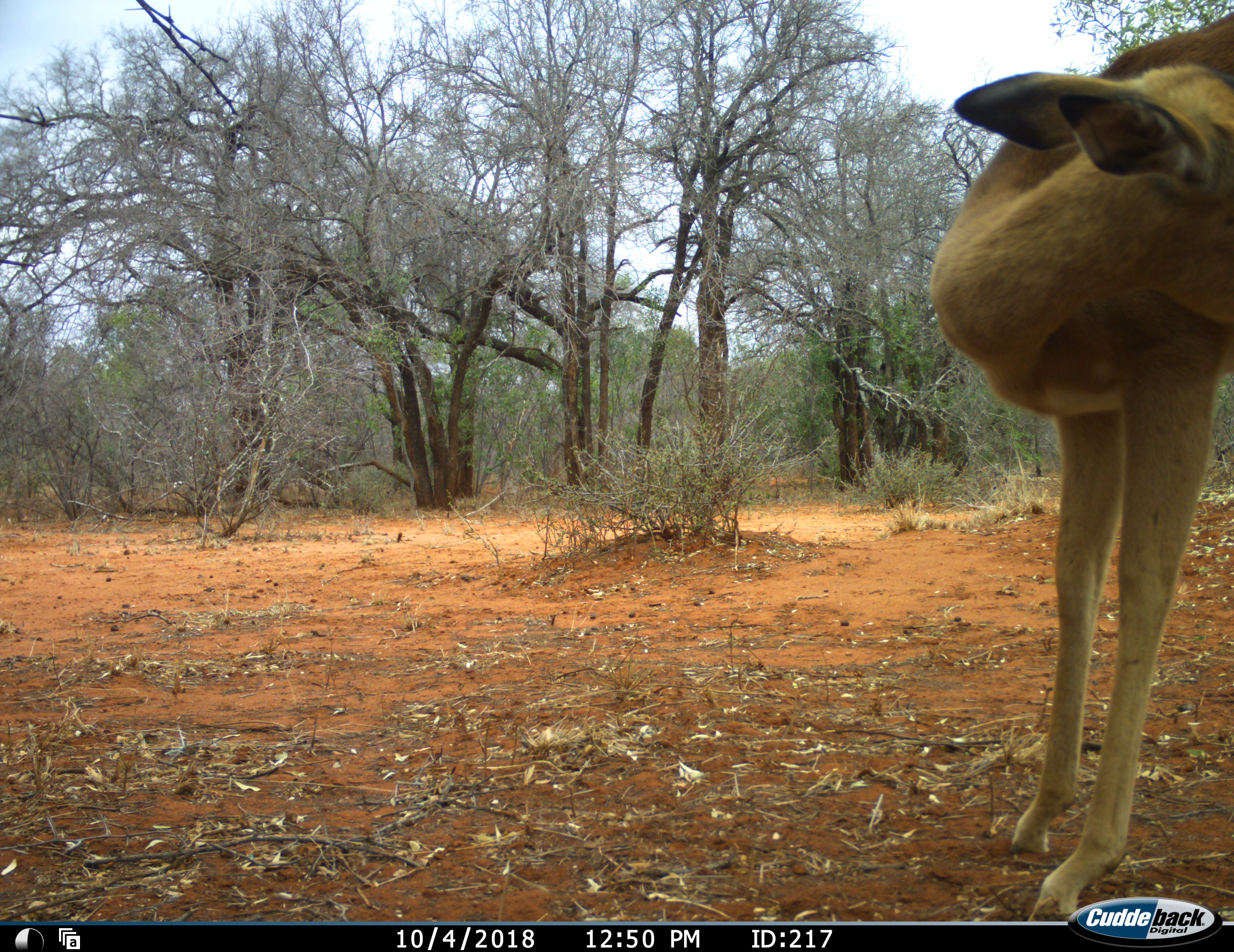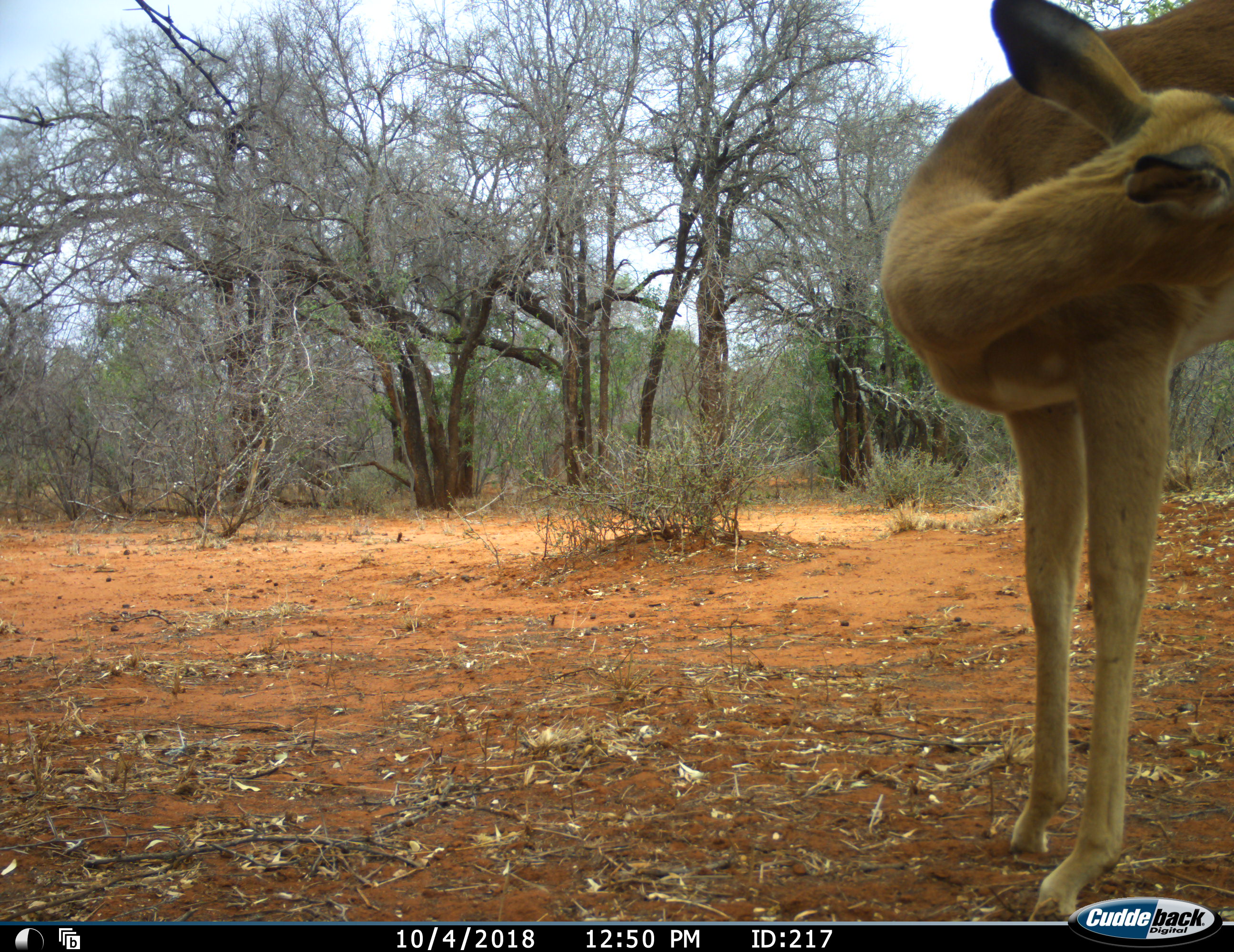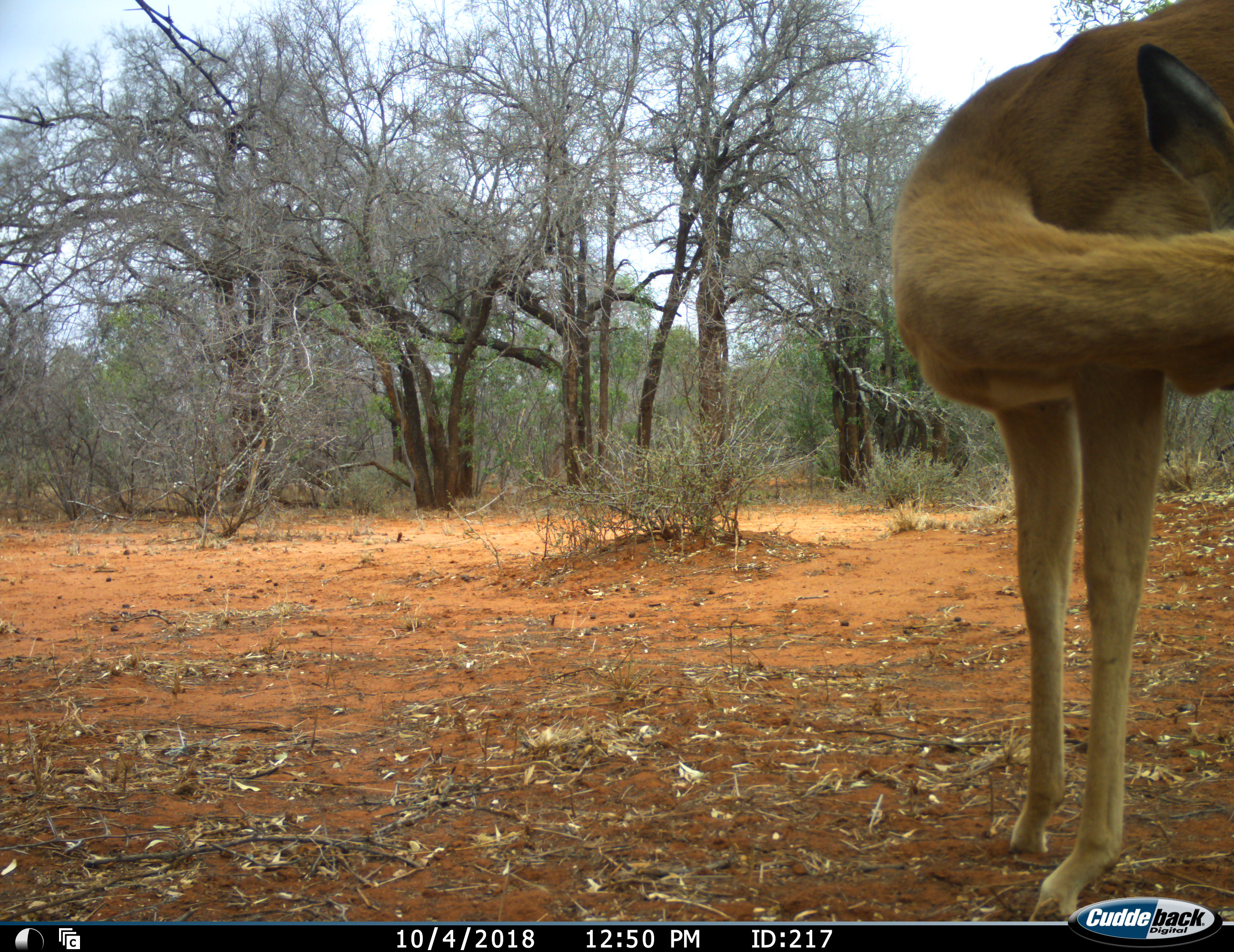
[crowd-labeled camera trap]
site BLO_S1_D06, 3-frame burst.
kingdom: Animalia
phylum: Chordata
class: Mammalia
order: Artiodactyla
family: Bovidae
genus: Aepyceros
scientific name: Aepyceros melampus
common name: impala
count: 1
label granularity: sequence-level